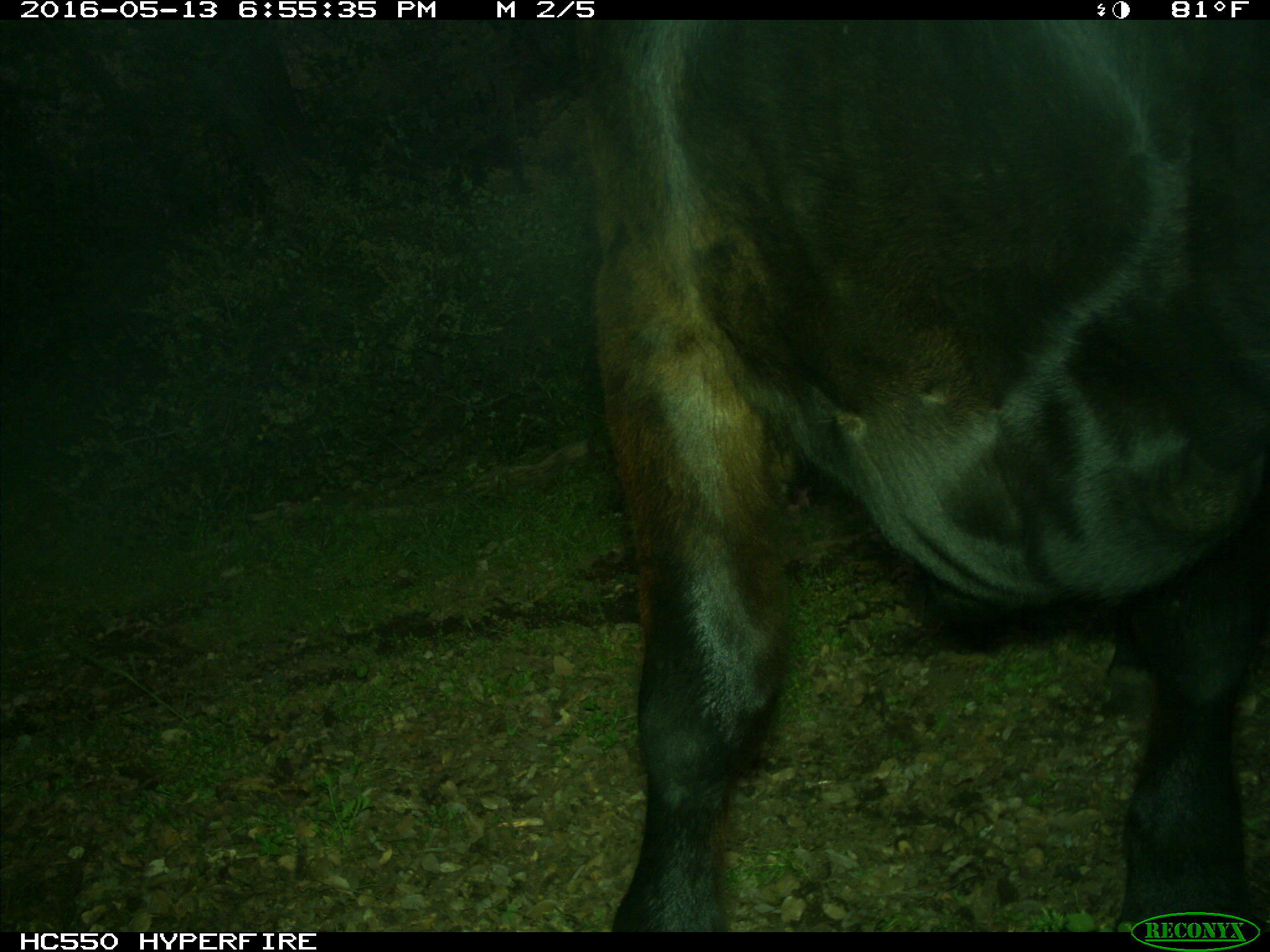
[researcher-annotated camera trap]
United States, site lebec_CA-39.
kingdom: Animalia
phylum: Chordata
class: Mammalia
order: Artiodactyla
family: Bovidae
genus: Bos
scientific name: Bos taurus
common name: domestic cow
Bos taurus (domestic cow).